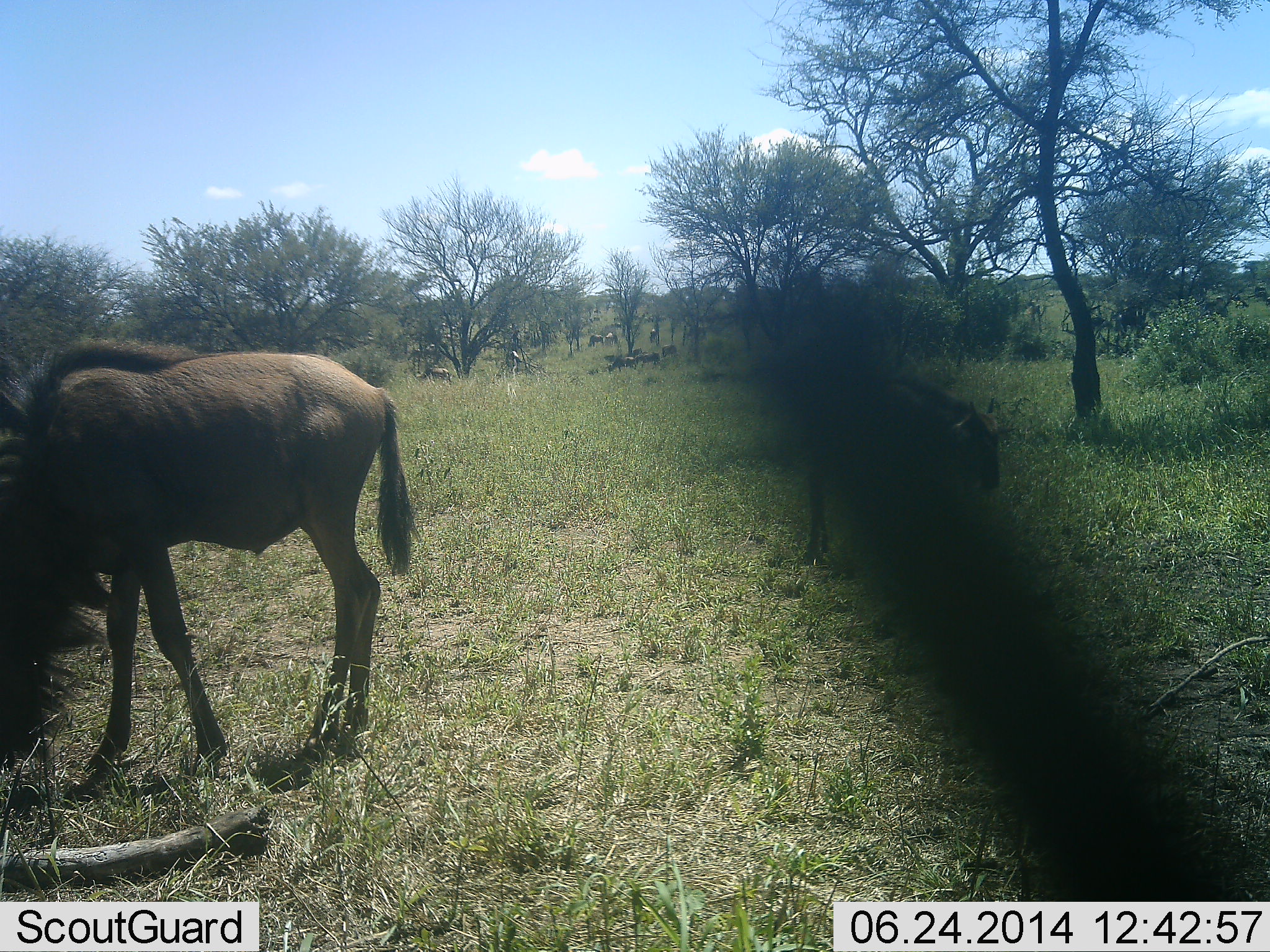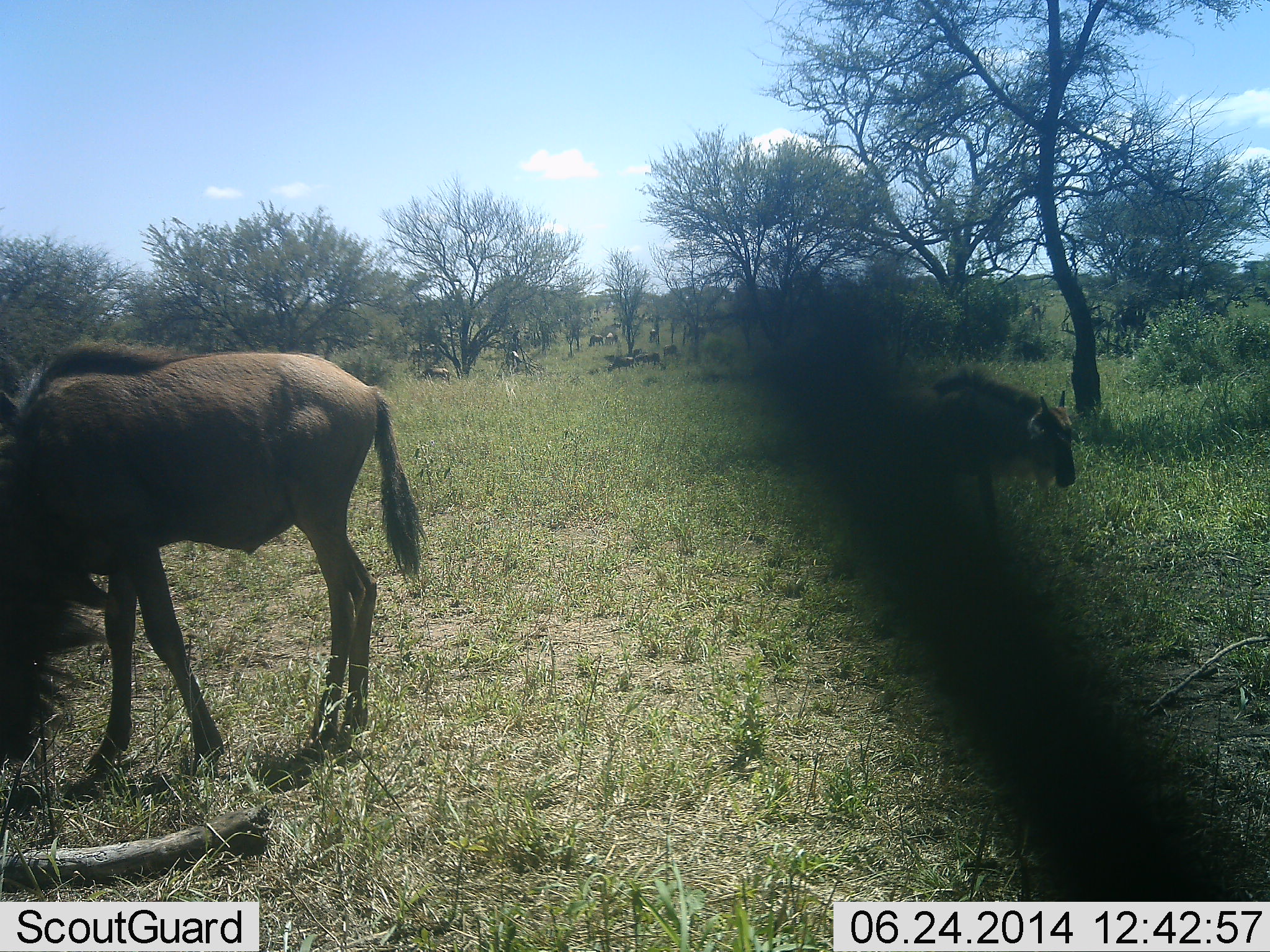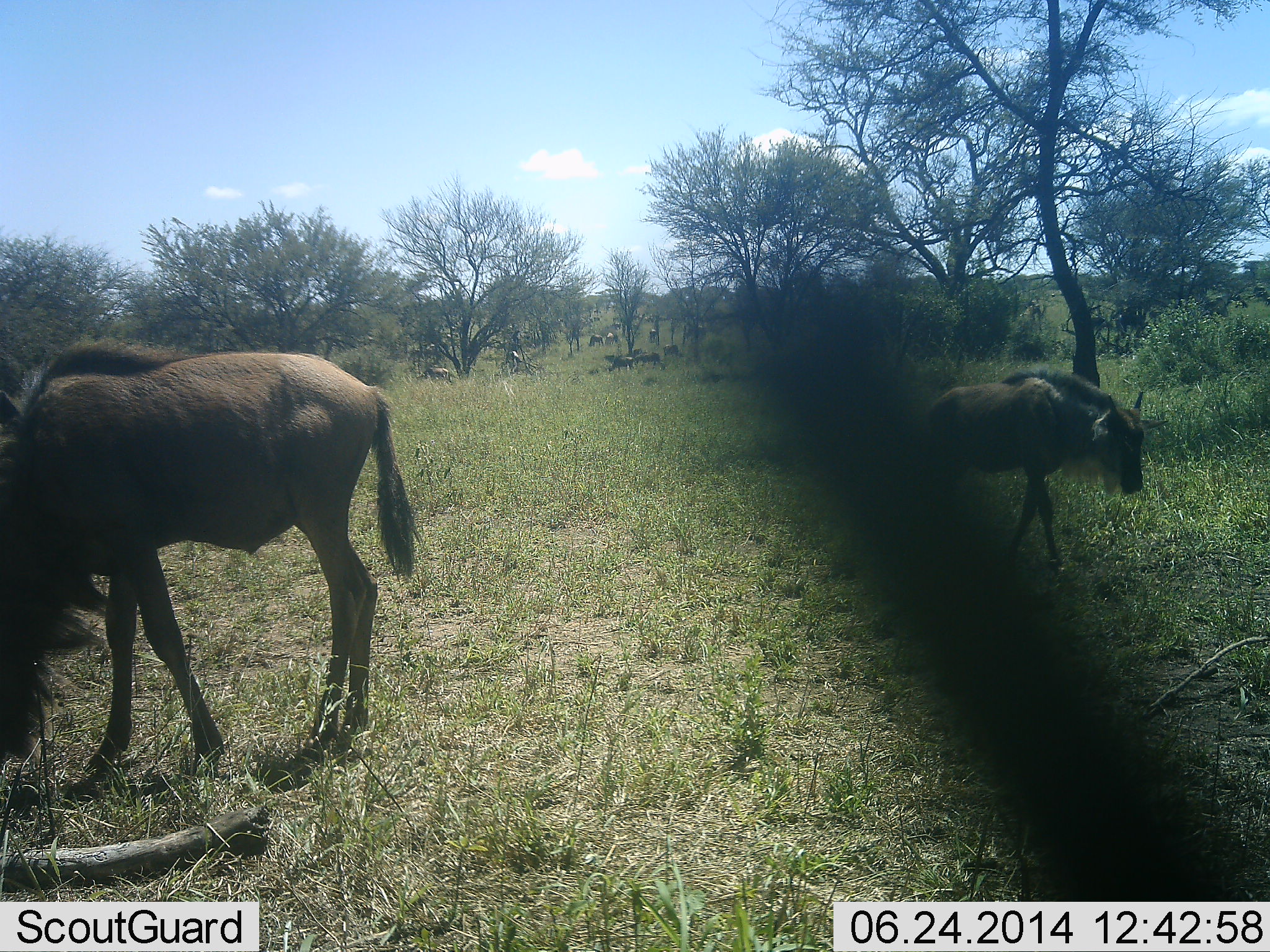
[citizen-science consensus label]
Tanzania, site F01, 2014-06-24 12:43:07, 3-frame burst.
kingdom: Animalia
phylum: Chordata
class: Mammalia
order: Artiodactyla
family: Bovidae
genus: Connochaetes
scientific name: Connochaetes taurinus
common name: blue wildebeest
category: wildebeest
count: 3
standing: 20%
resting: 10%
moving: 60%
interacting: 0%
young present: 40%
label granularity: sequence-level